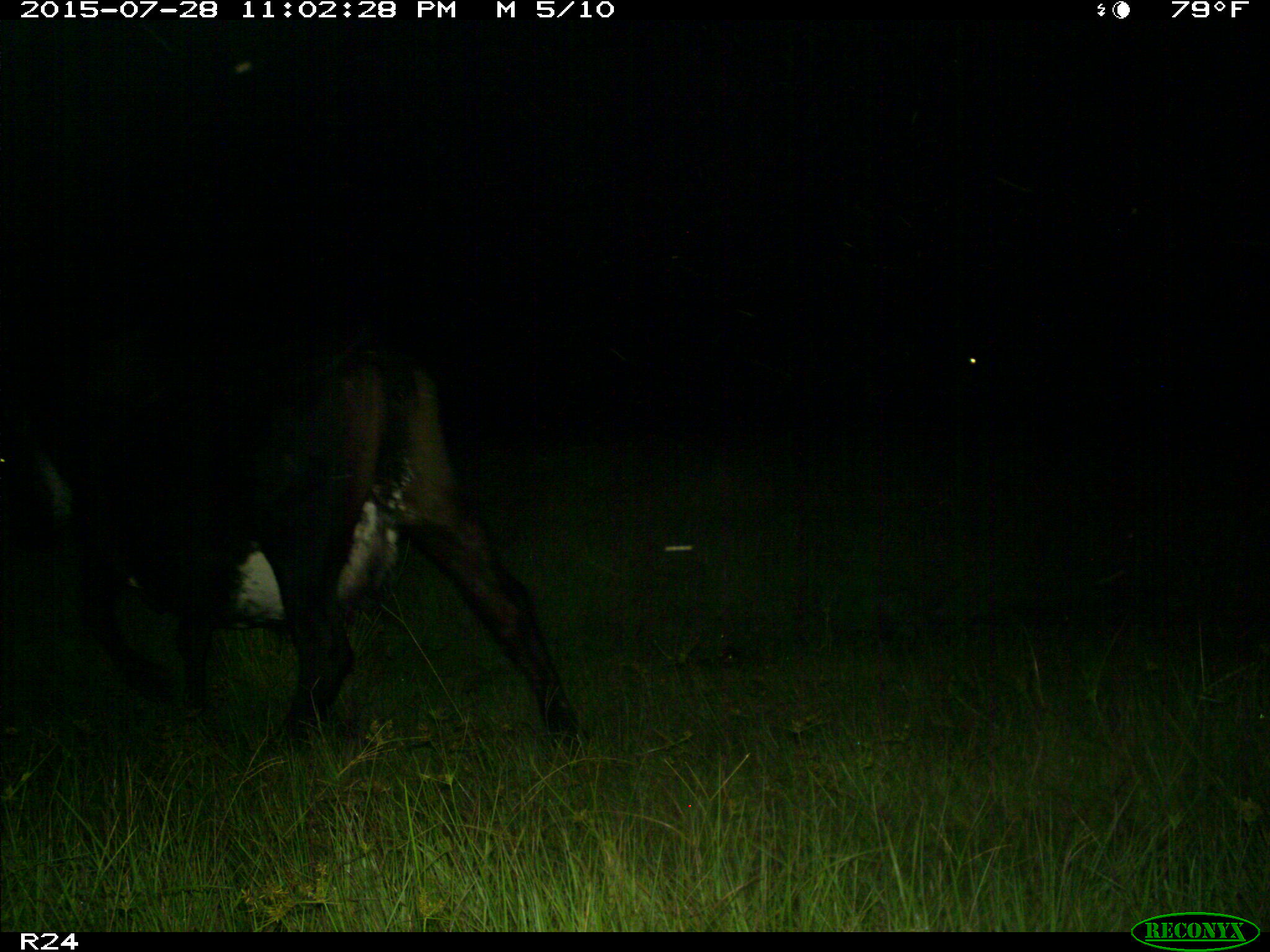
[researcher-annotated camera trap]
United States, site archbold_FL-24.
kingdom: Animalia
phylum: Chordata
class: Mammalia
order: Artiodactyla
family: Bovidae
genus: Bos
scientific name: Bos taurus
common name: domestic cow